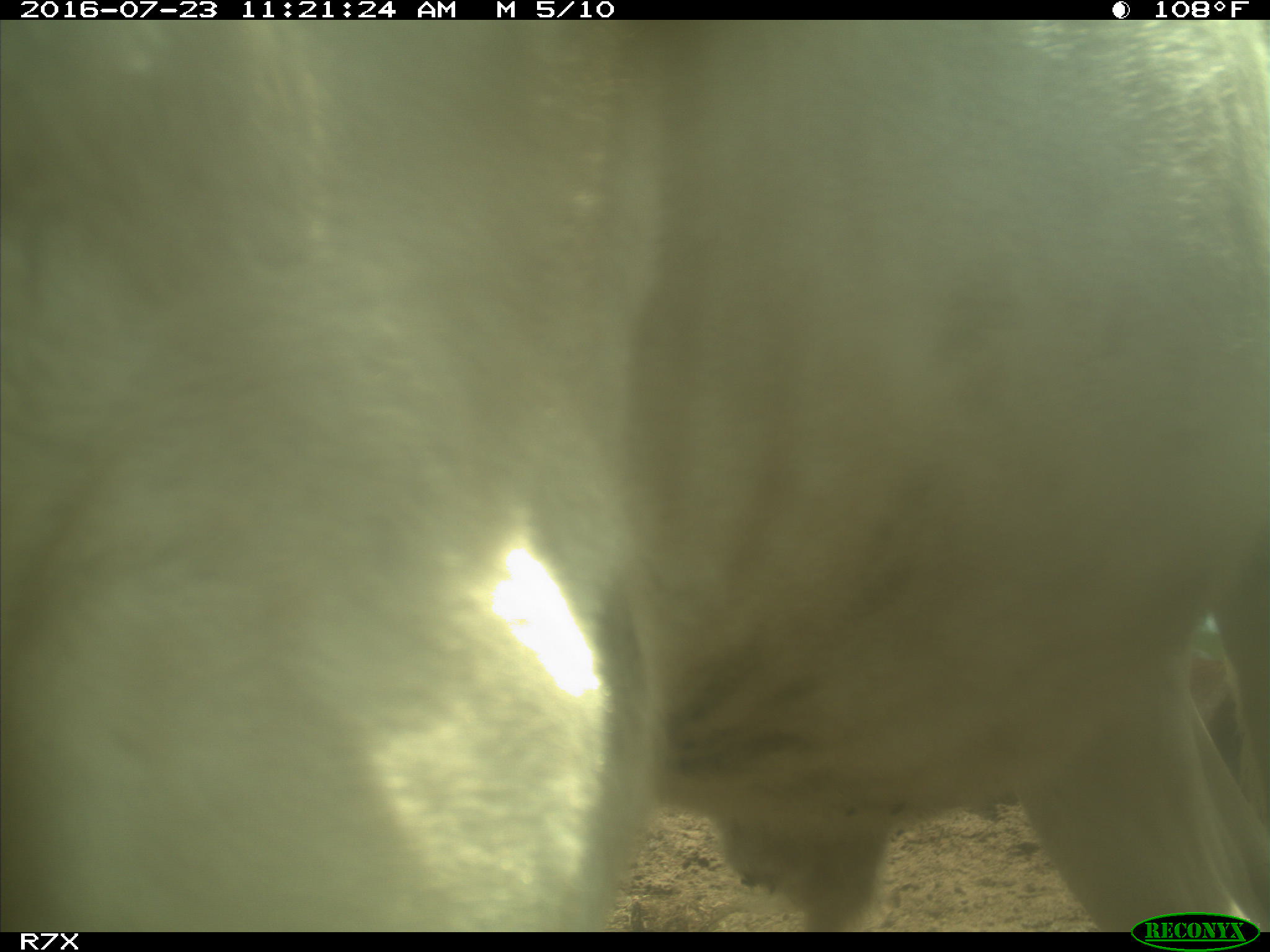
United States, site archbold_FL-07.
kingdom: Animalia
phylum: Chordata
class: Mammalia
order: Artiodactyla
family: Bovidae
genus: Bos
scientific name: Bos taurus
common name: domestic cow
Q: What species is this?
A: Bos taurus (domestic cow).